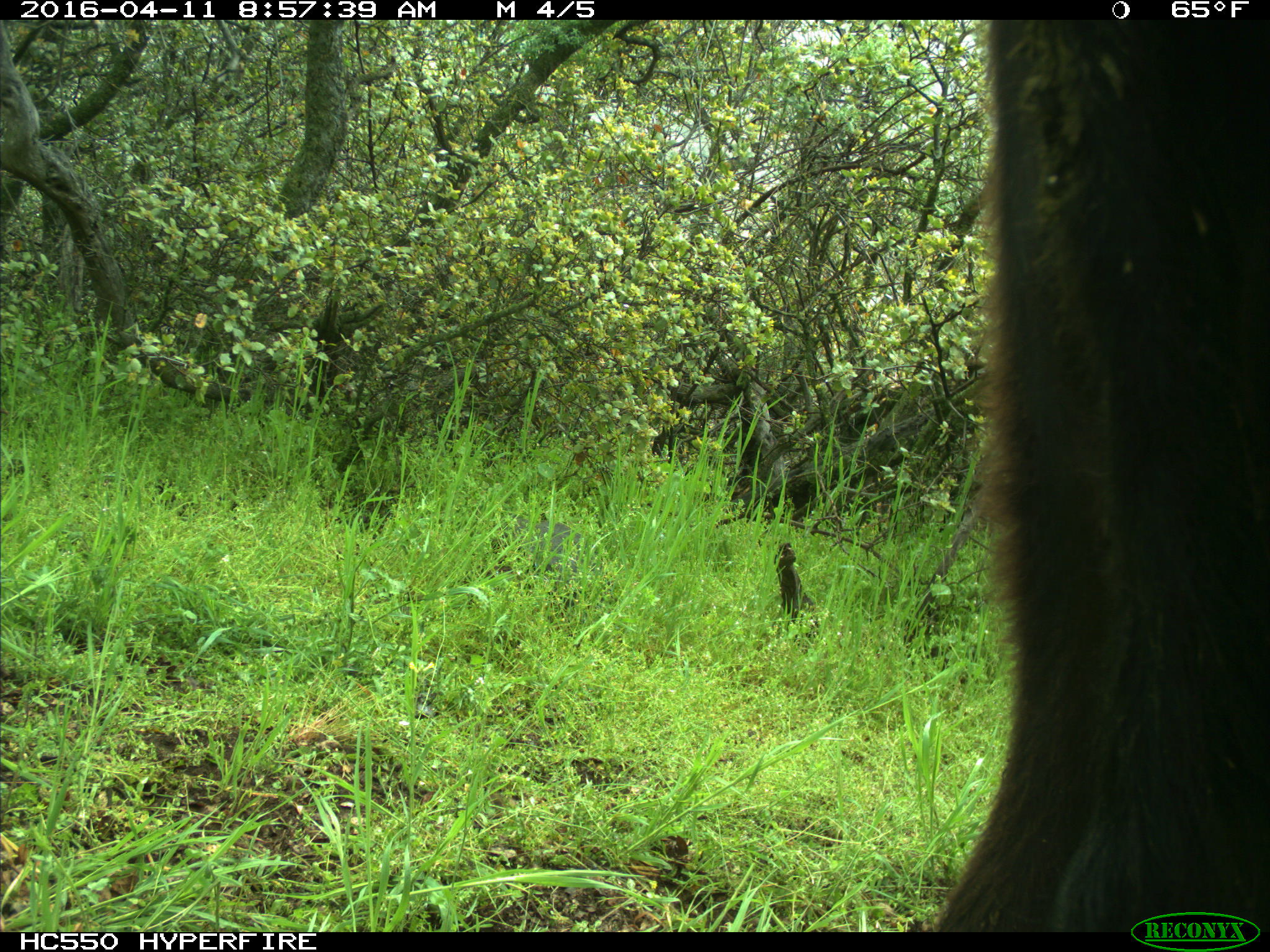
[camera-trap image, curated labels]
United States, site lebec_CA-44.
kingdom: Animalia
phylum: Chordata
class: Mammalia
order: Artiodactyla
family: Bovidae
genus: Bos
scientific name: Bos taurus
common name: domestic cow